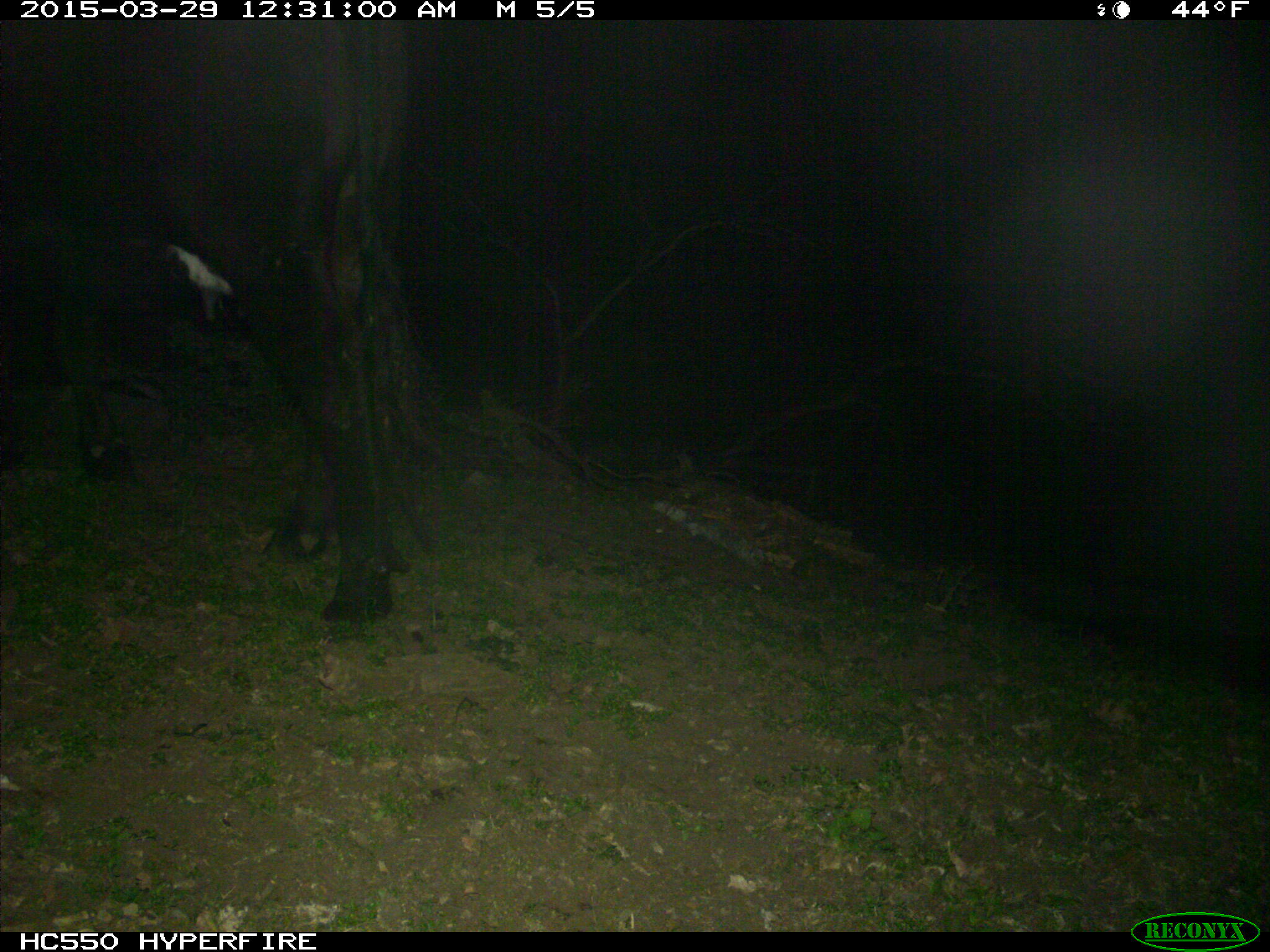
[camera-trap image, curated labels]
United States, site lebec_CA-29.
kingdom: Animalia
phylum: Chordata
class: Mammalia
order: Artiodactyla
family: Bovidae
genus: Bos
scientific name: Bos taurus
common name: domestic cow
Bos taurus (domestic cow).